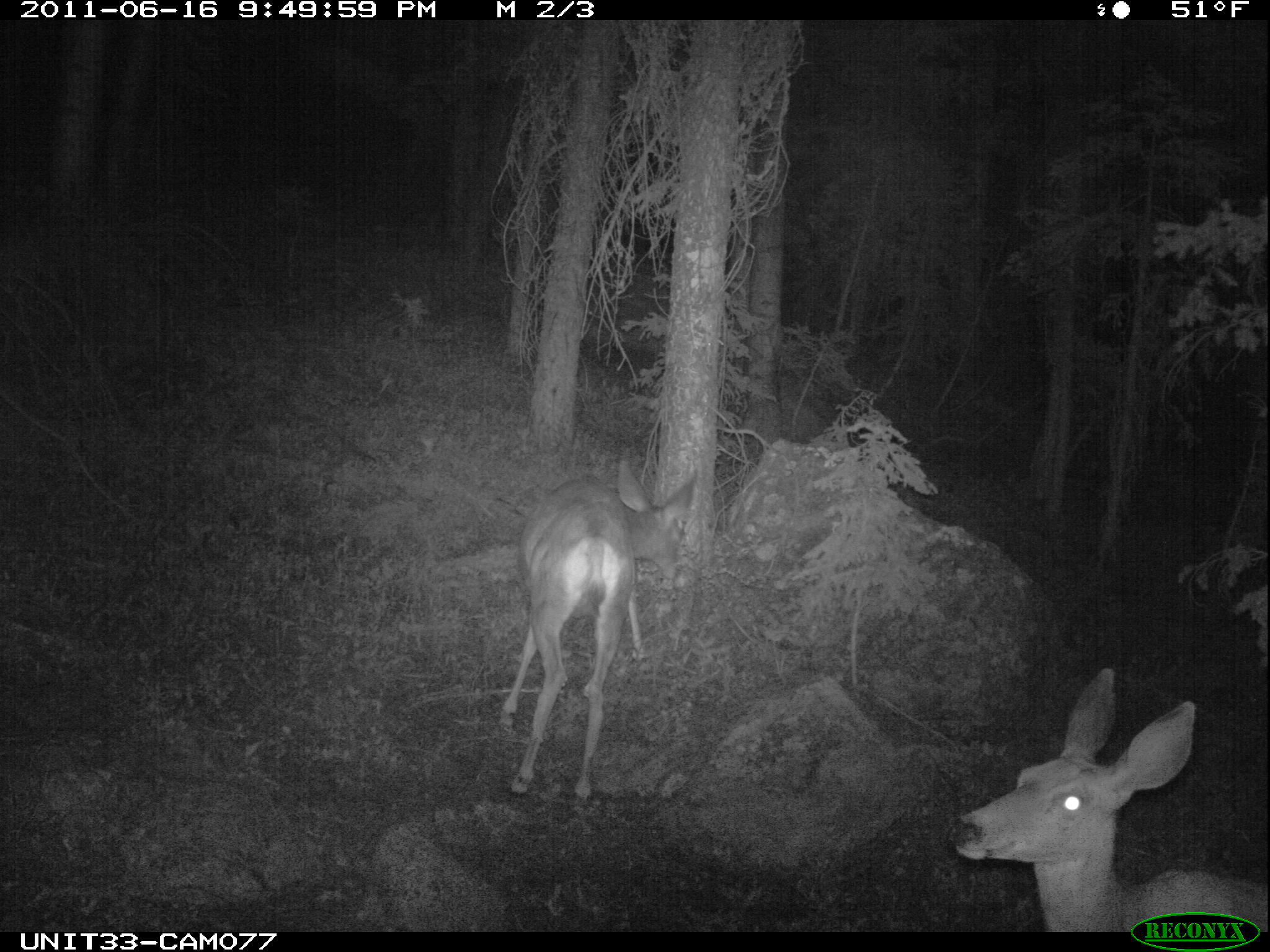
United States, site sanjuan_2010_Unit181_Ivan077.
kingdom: Animalia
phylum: Chordata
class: Mammalia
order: Artiodactyla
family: Cervidae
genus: Odocoileus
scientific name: Odocoileus hemionus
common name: mule deer